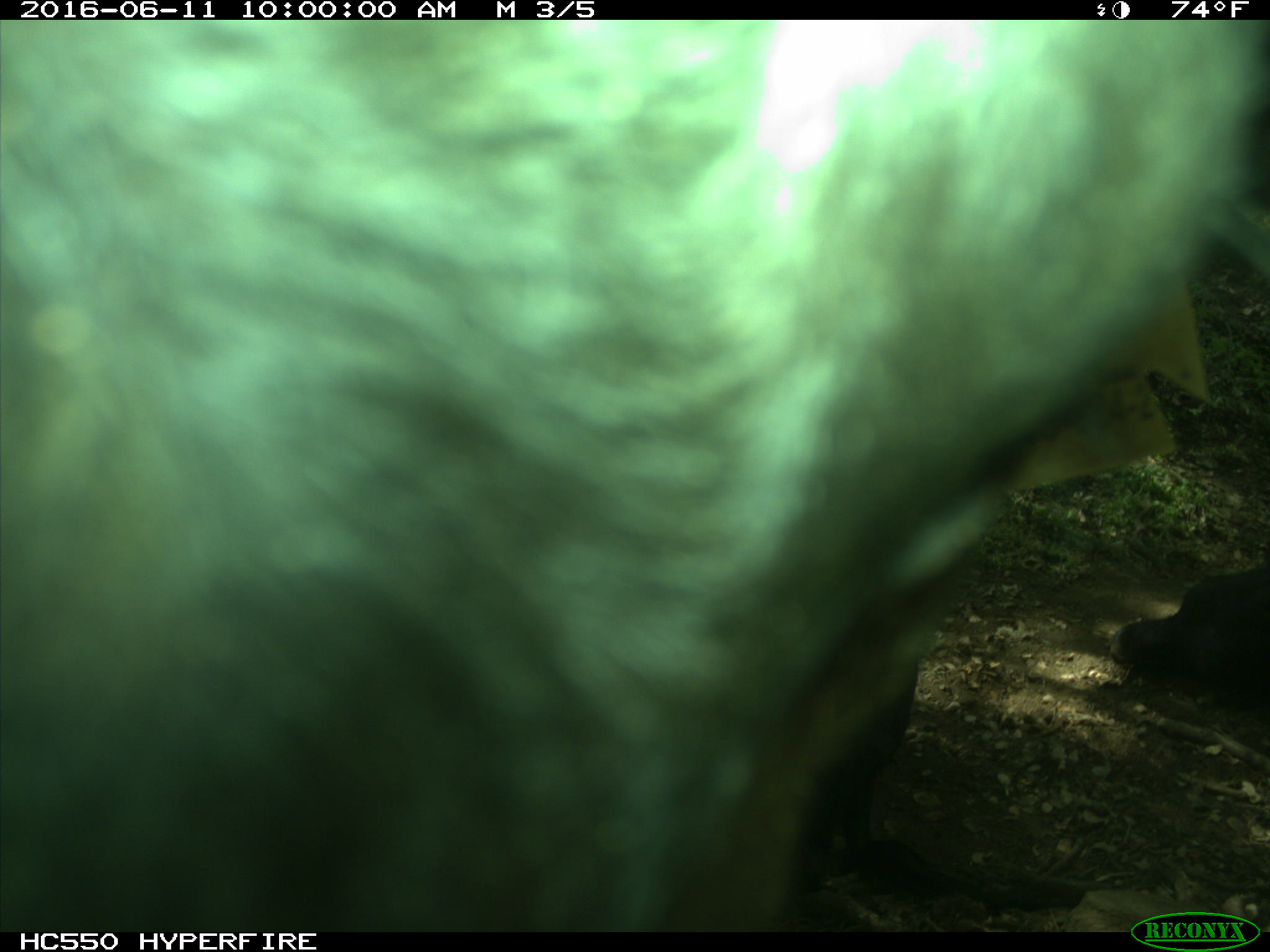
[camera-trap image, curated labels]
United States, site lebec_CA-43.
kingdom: Animalia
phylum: Chordata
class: Mammalia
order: Artiodactyla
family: Bovidae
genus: Bos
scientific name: Bos taurus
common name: domestic cow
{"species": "Bos taurus (domestic cow)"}